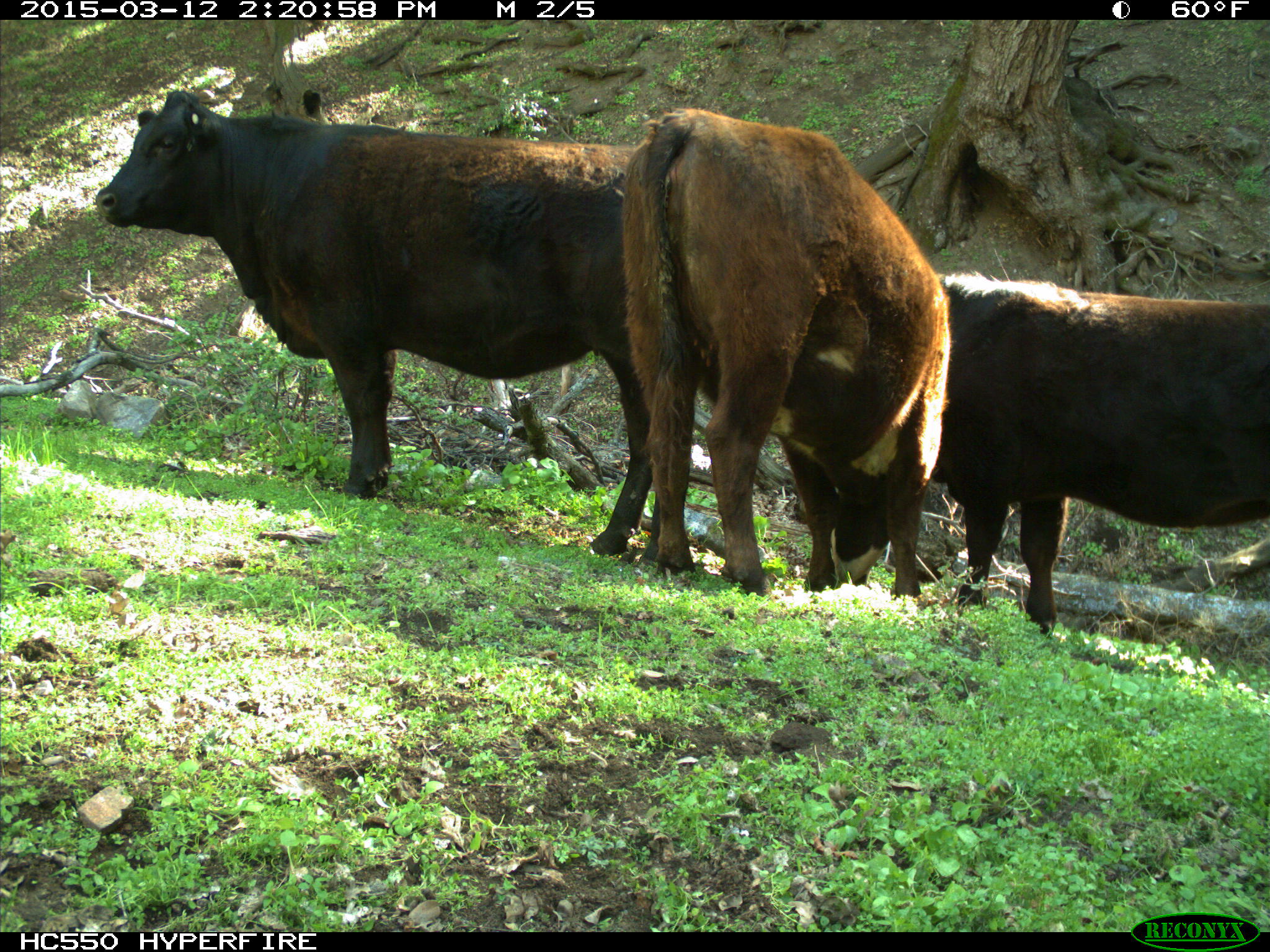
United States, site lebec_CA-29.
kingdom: Animalia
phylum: Chordata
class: Mammalia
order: Artiodactyla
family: Bovidae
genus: Bos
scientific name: Bos taurus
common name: domestic cow